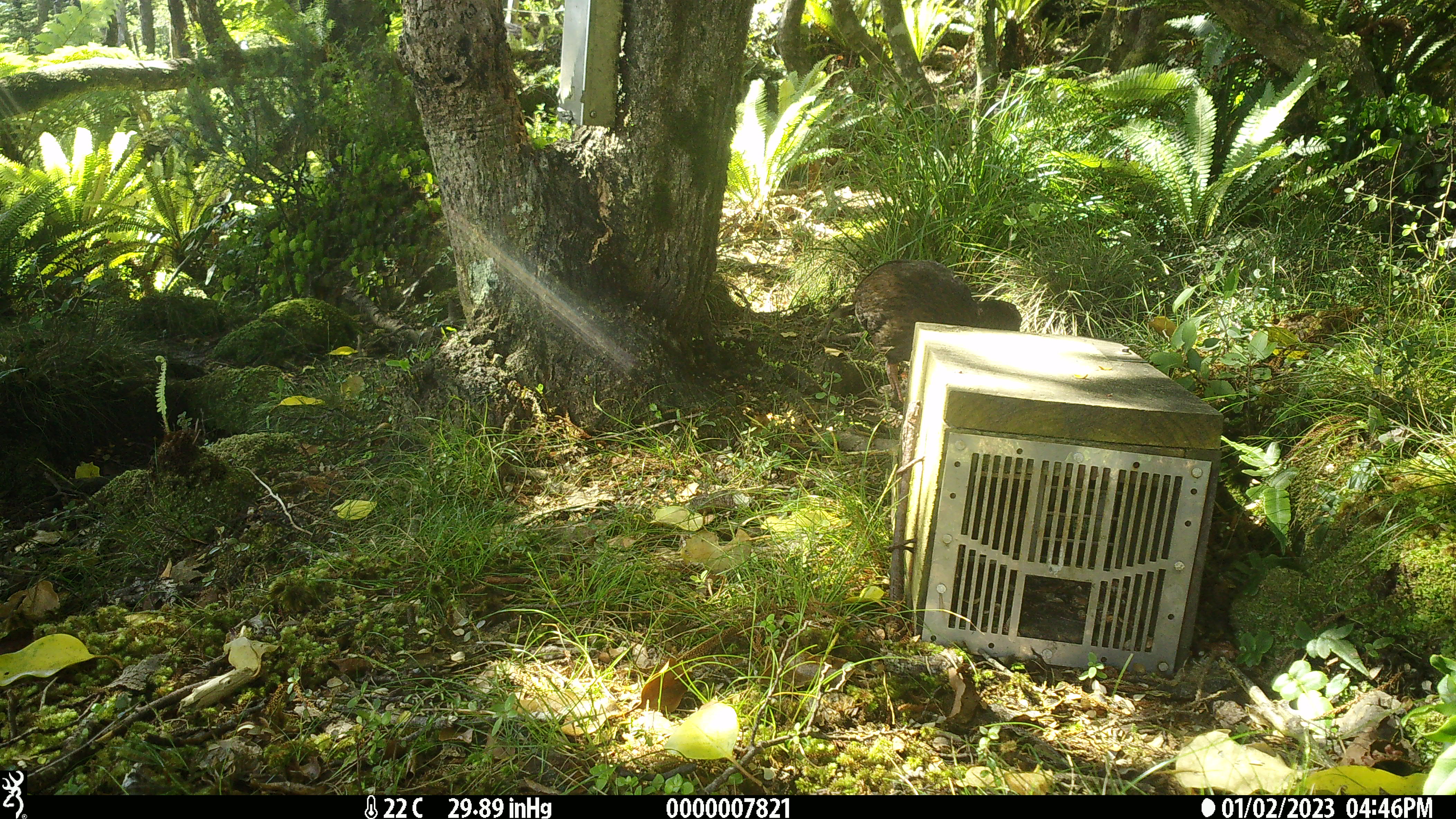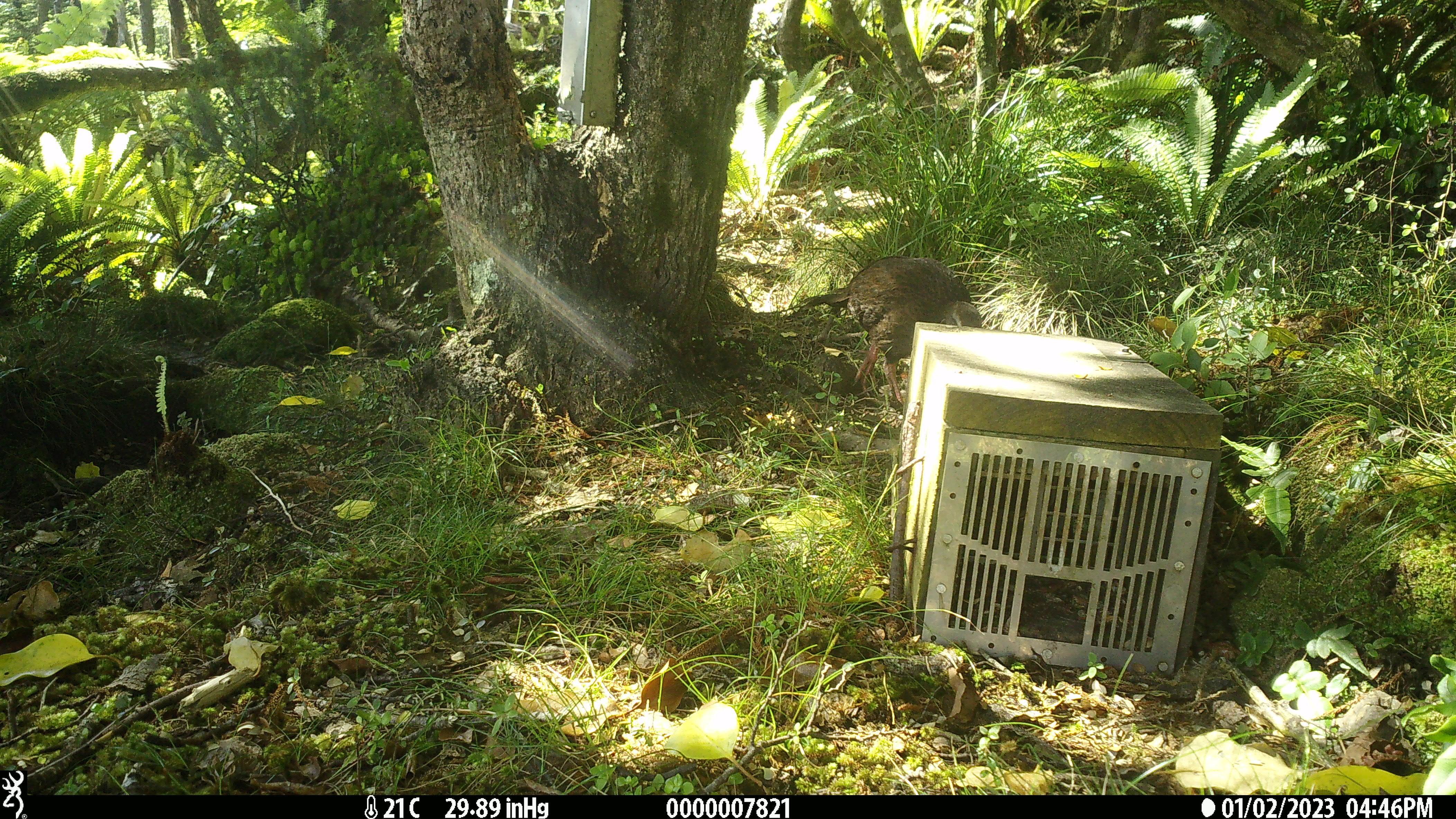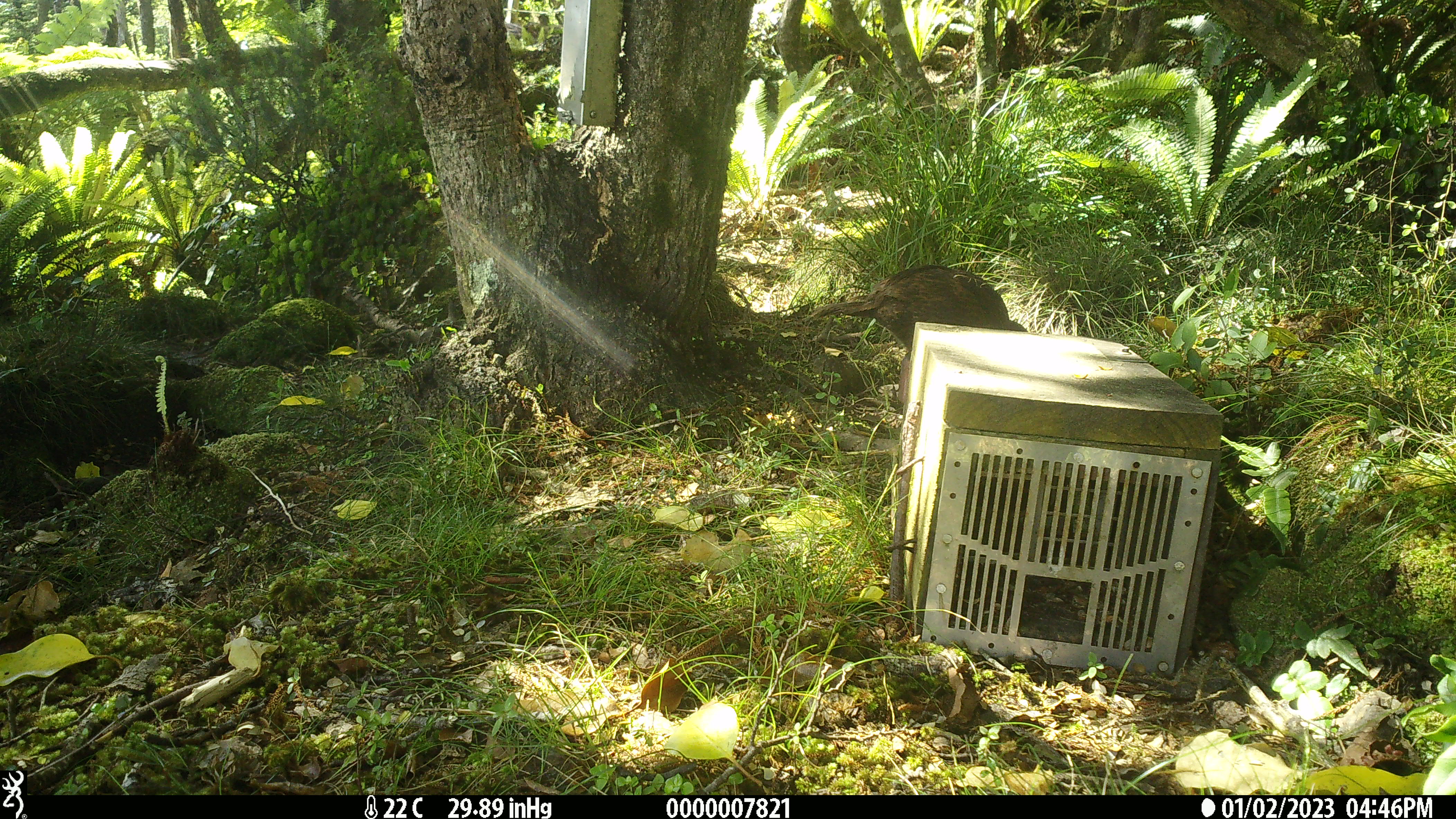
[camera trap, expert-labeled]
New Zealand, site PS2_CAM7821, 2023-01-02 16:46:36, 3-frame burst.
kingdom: Animalia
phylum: Chordata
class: Aves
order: Gruiformes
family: Rallidae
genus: Gallirallus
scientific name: Gallirallus australis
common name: weka